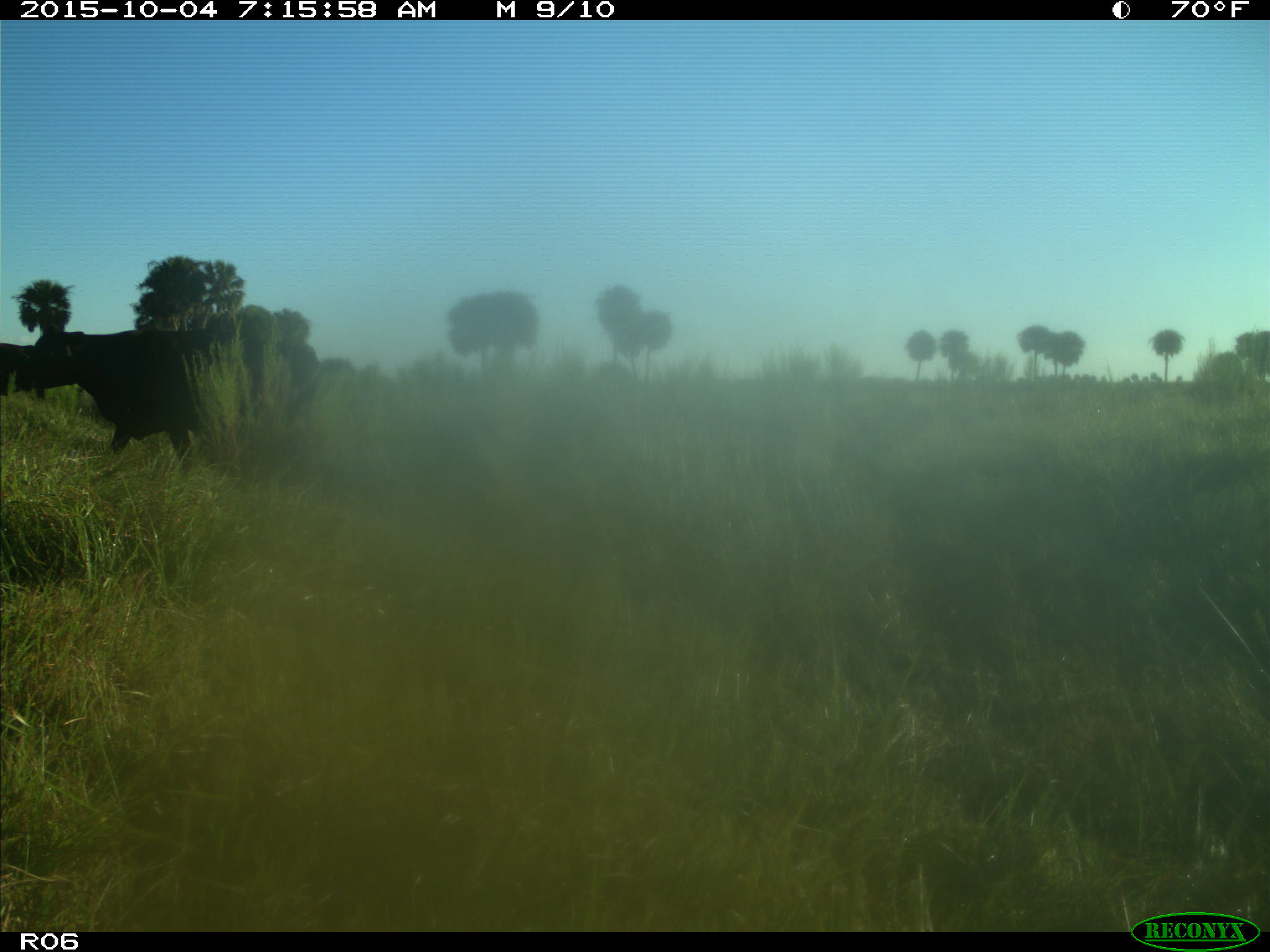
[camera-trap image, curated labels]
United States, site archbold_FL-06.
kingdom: Animalia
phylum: Chordata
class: Mammalia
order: Artiodactyla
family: Bovidae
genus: Bos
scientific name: Bos taurus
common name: domestic cow